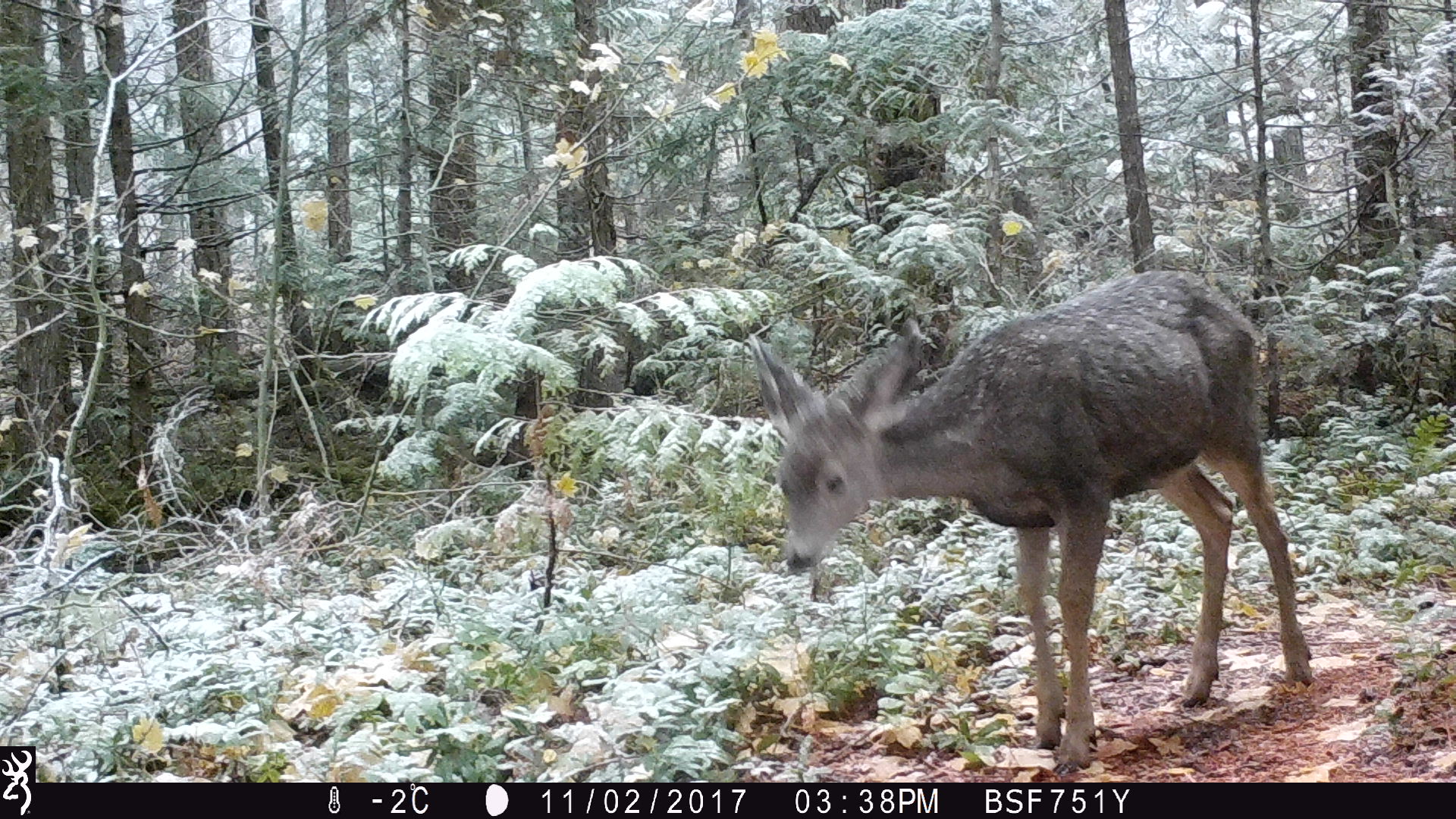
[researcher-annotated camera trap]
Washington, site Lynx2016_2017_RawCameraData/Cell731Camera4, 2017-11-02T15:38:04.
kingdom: Animalia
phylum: Chordata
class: Mammalia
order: Artiodactyla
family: Cervidae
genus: Odocoileus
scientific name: Odocoileus hemionus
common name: mule deer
Odocoileus hemionus (mule deer). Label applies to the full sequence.